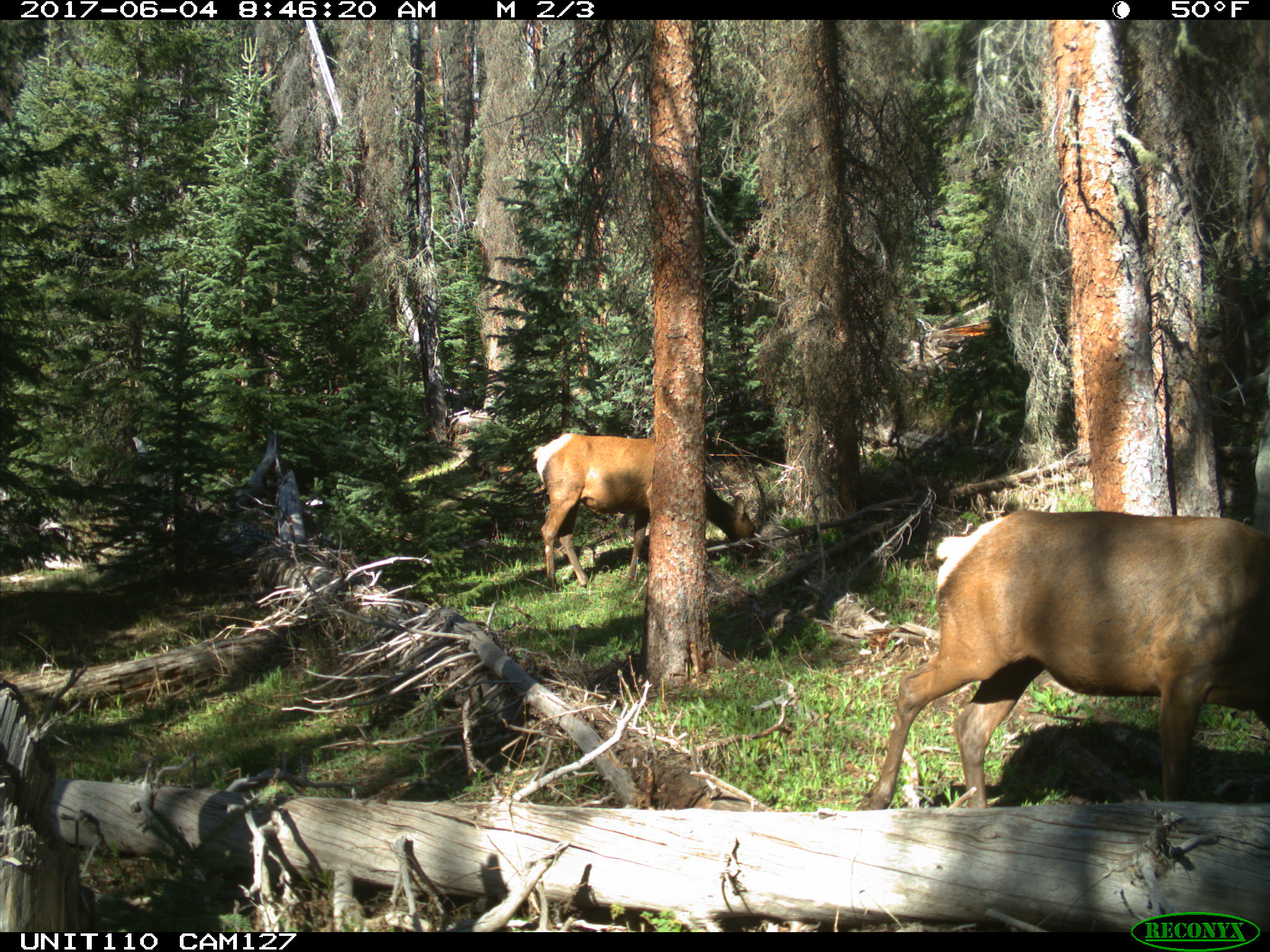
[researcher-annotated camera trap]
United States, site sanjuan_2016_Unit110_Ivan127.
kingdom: Animalia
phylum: Chordata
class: Mammalia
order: Artiodactyla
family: Cervidae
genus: Cervus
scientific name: Cervus elaphus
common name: red deer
Cervus elaphus (red deer).